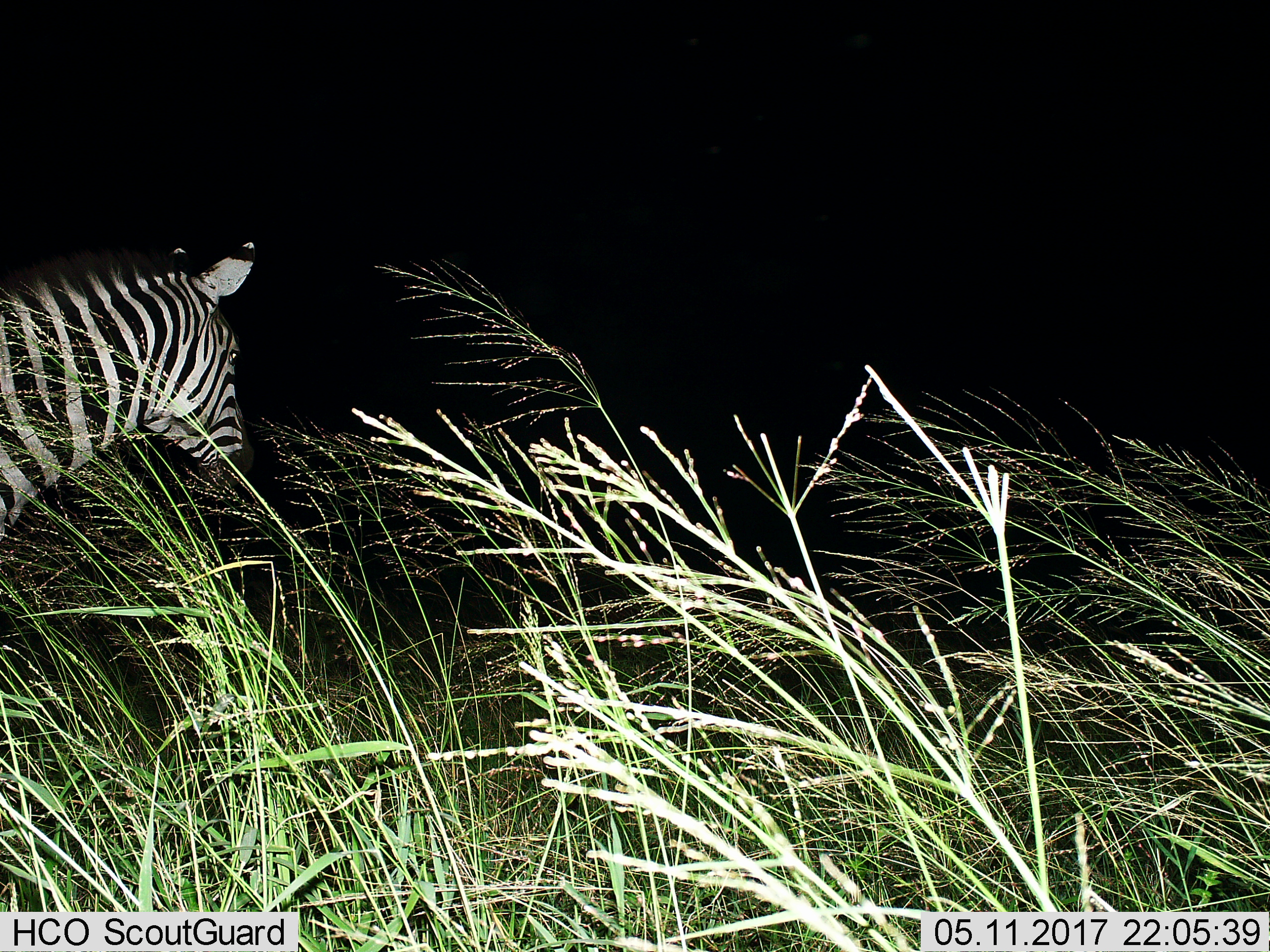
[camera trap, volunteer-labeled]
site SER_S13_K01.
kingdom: Animalia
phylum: Chordata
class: Mammalia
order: Perissodactyla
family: Equidae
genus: Equus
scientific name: Equus quagga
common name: plains zebra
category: zebraplains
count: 1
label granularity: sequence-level